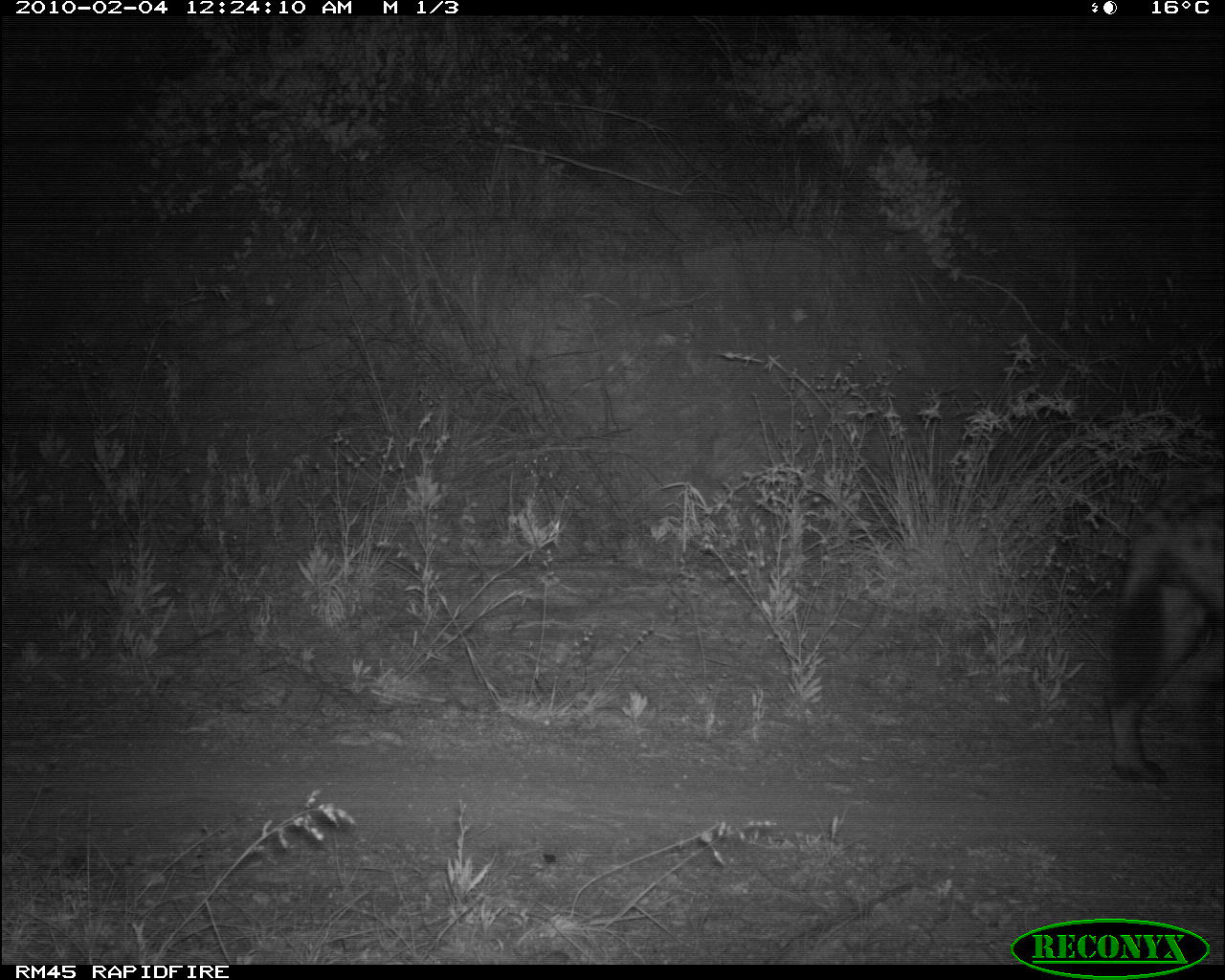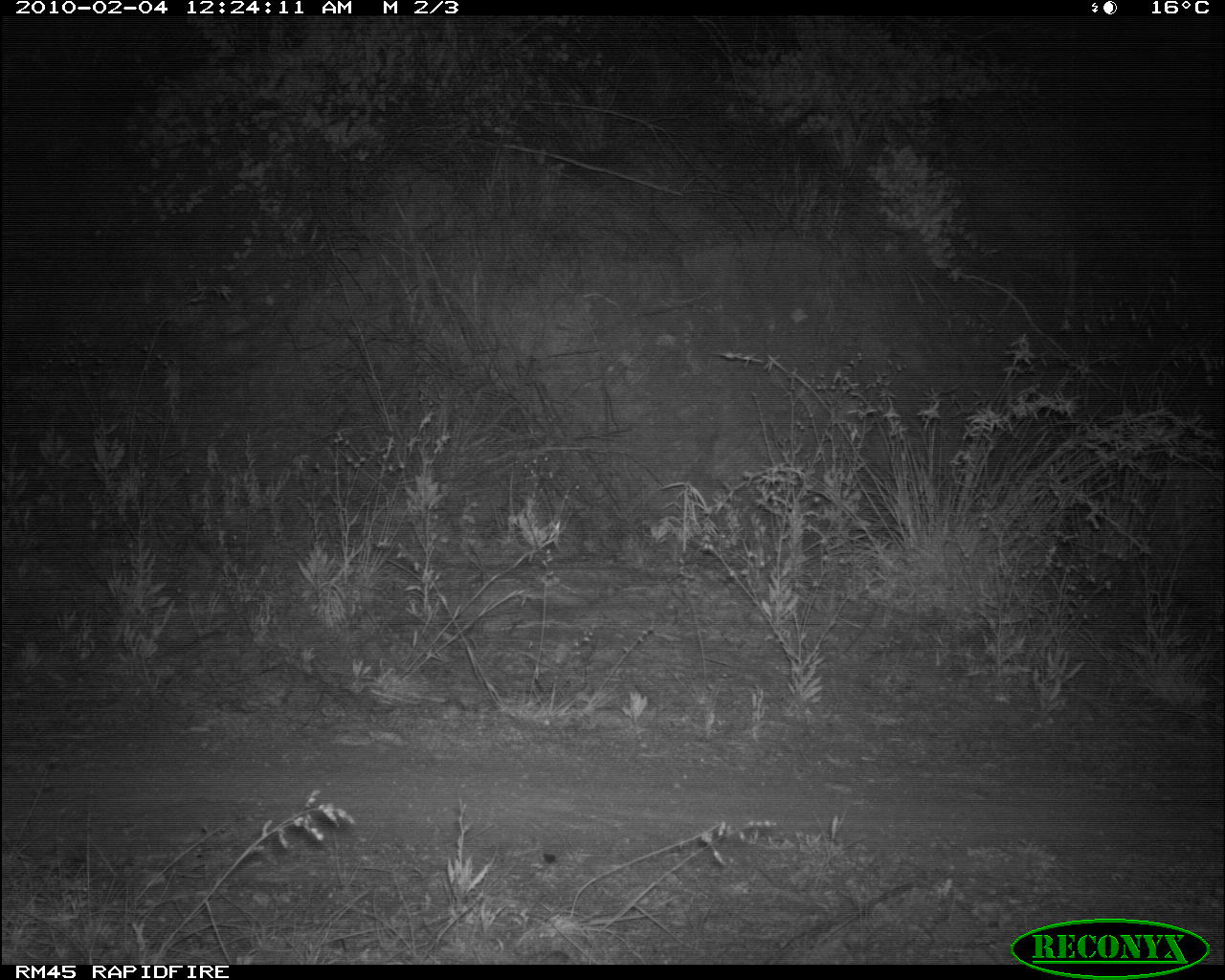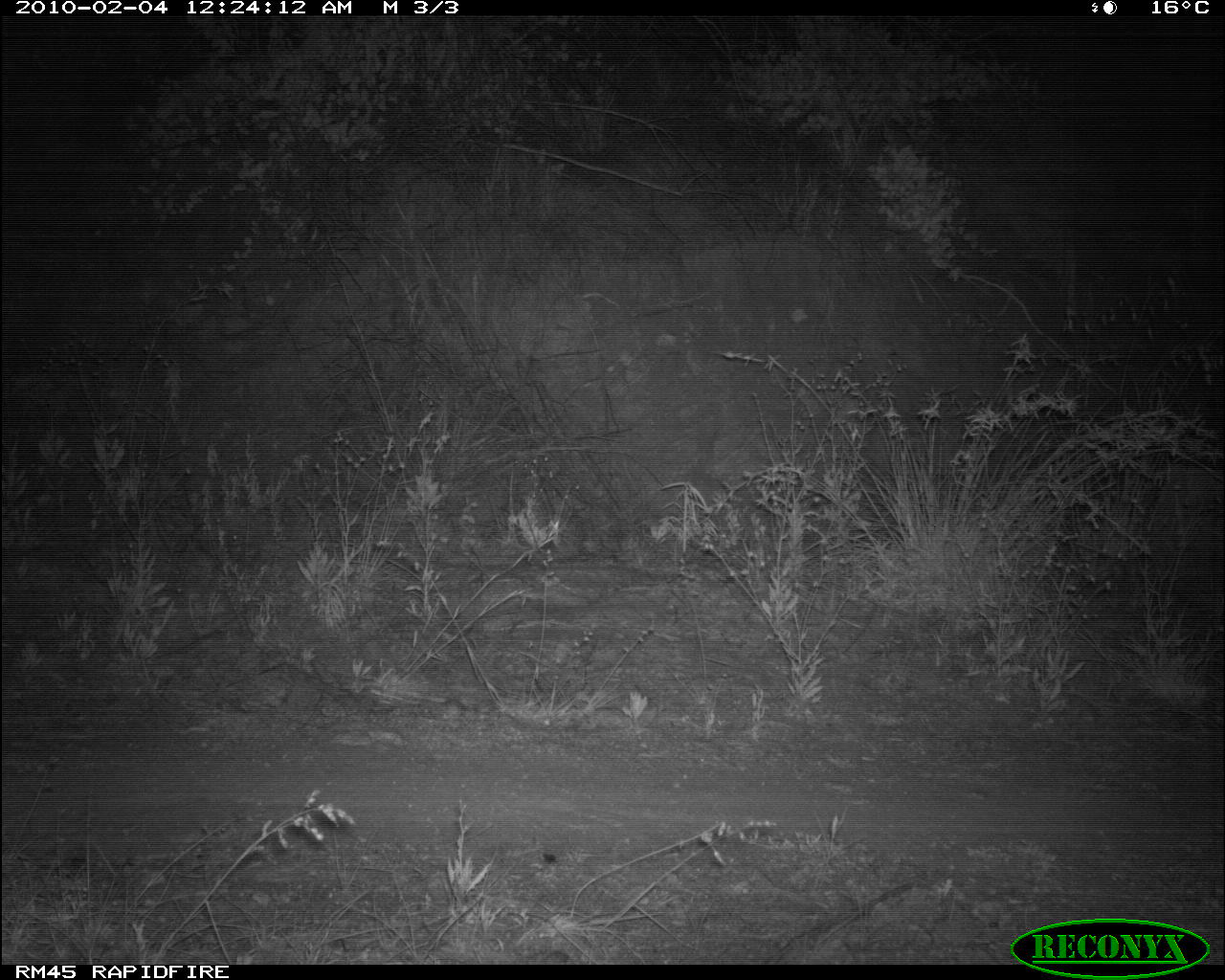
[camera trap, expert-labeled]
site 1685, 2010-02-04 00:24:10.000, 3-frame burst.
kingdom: Animalia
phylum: Chordata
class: Mammalia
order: Carnivora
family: Hyaenidae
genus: Crocuta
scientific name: Crocuta crocuta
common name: spotted hyena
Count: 1.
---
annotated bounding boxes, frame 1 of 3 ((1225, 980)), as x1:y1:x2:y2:
crocuta crocuta: 1104:464:1221:786